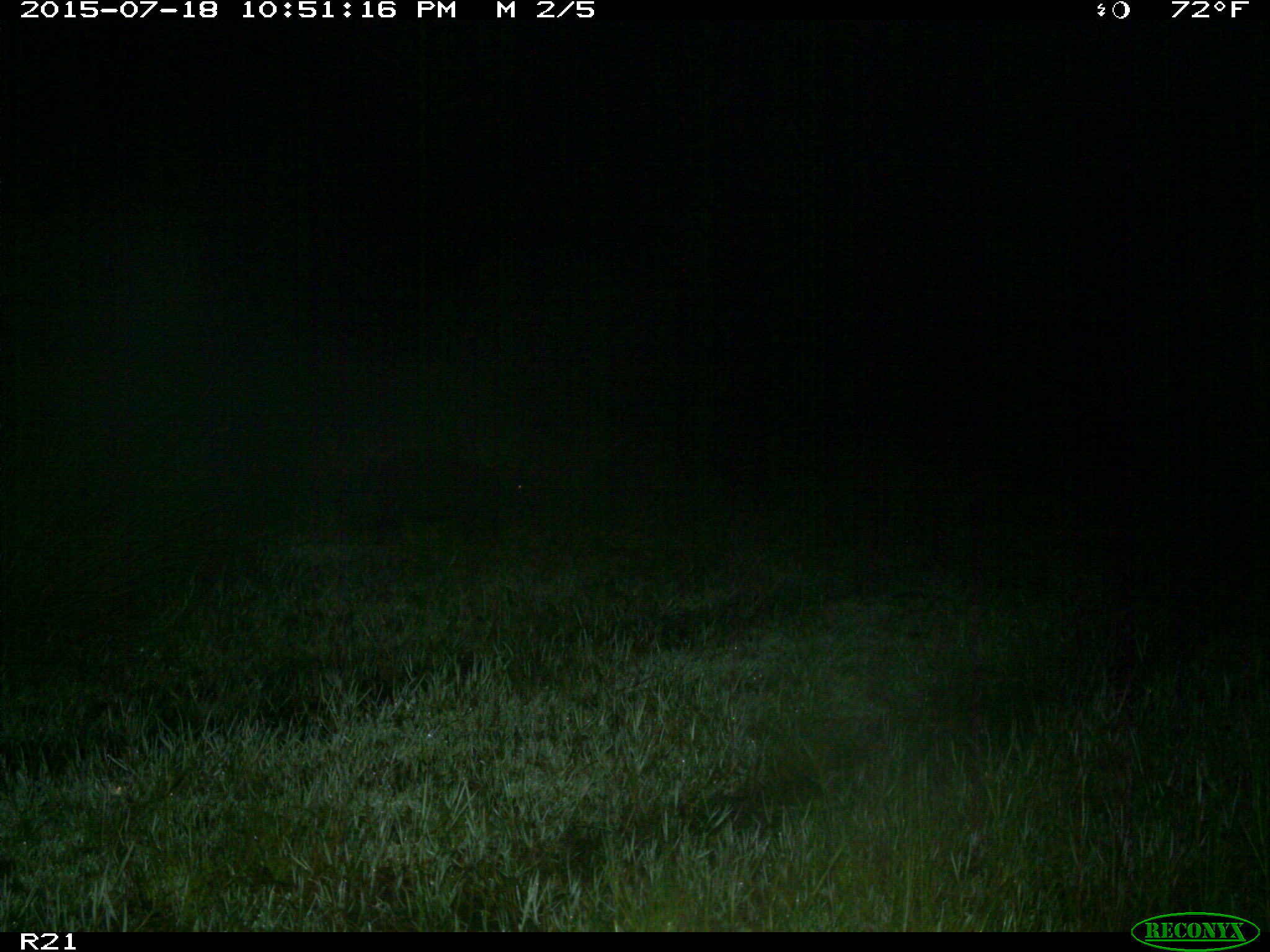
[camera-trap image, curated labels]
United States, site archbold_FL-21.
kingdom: Animalia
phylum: Chordata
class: Mammalia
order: Artiodactyla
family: Suidae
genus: Sus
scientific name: Sus scrofa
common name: wild boar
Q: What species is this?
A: Sus scrofa (wild boar).